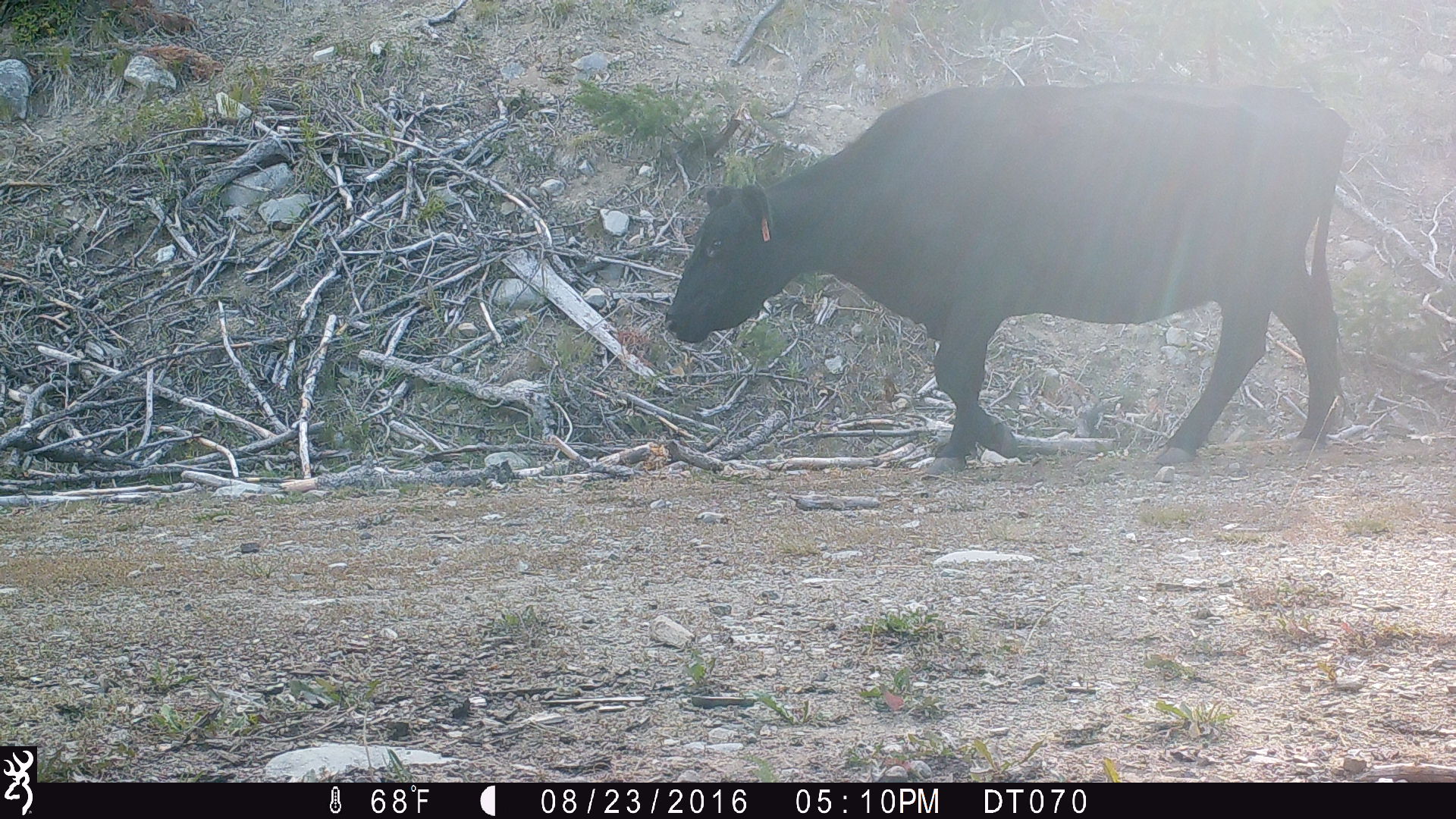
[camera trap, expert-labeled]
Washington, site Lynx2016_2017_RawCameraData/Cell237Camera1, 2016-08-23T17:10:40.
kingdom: Animalia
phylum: Chordata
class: Mammalia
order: Artiodactyla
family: Bovidae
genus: Bos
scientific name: Bos taurus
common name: domestic cattle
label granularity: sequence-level